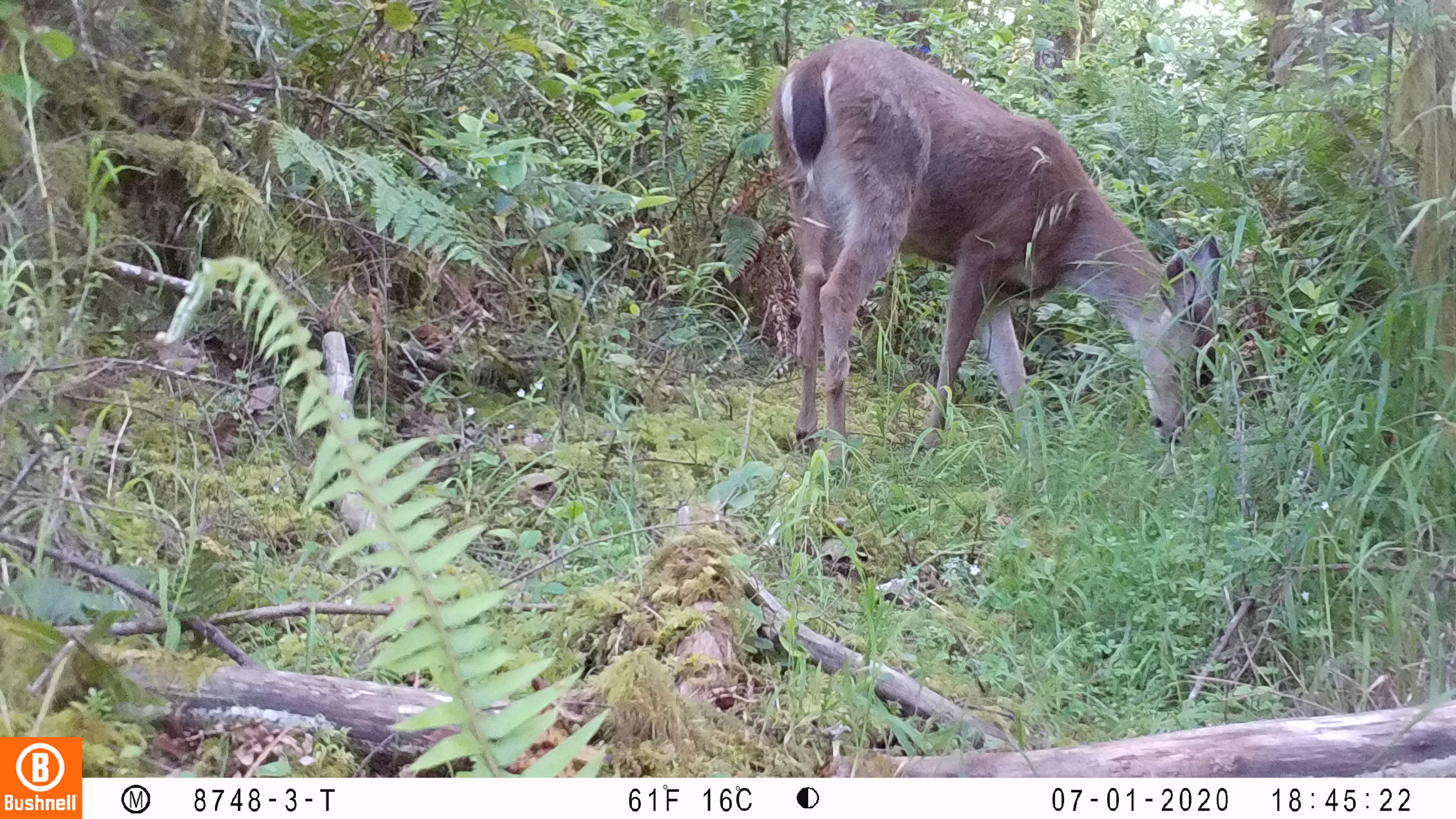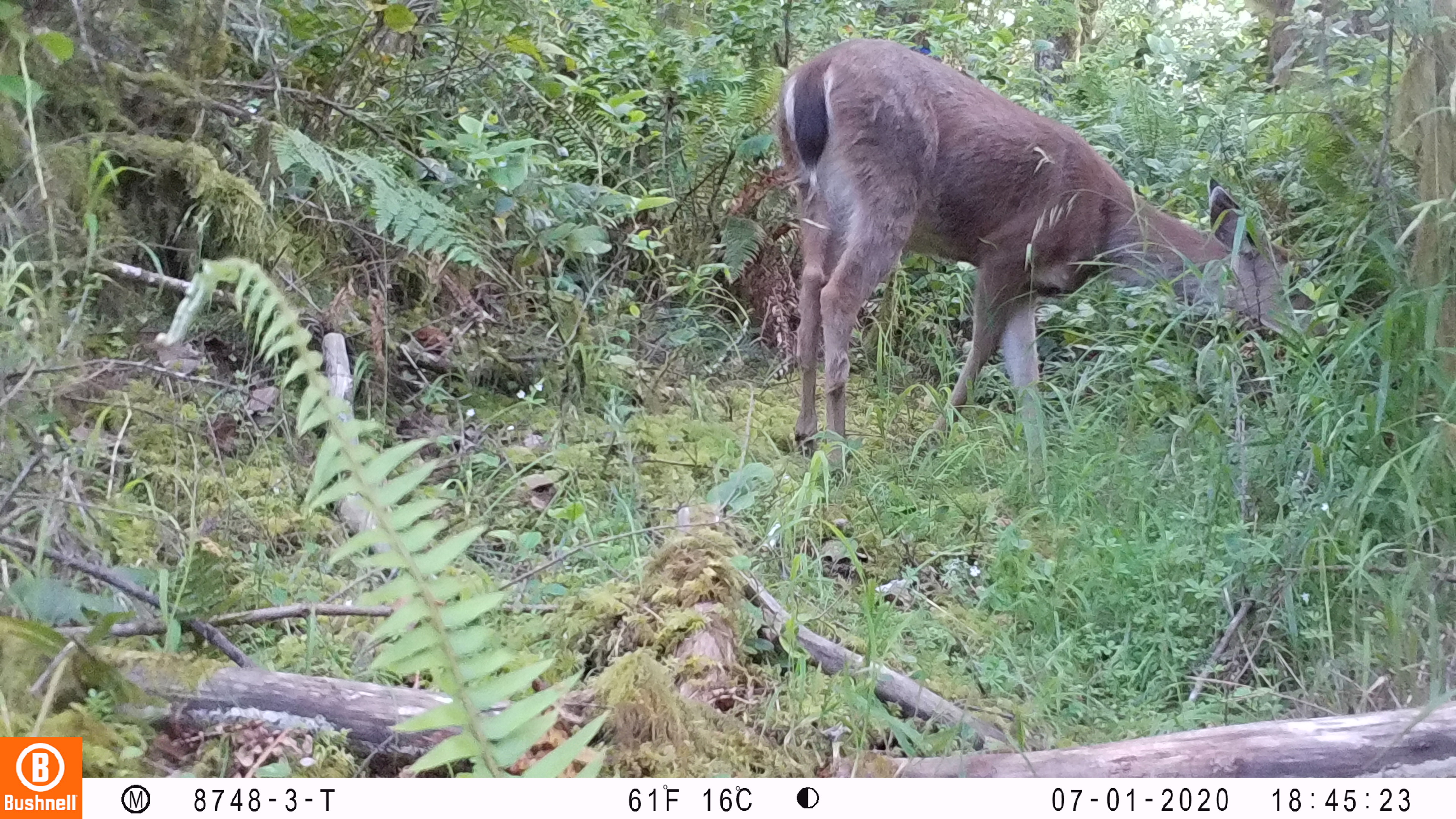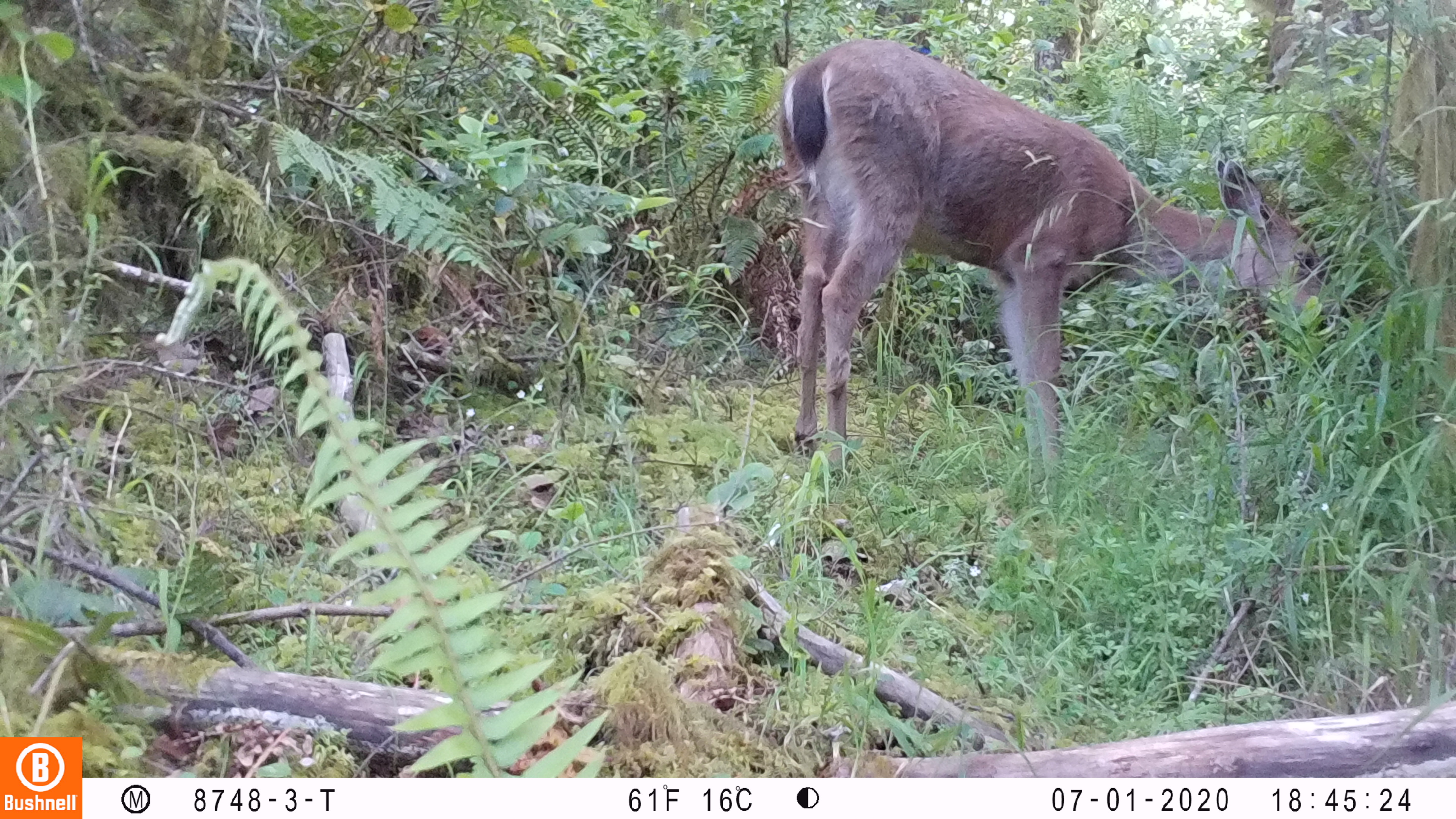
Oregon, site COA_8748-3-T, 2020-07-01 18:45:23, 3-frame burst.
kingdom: Animalia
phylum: Chordata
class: Mammalia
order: Artiodactyla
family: Cervidae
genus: Odocoileus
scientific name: Odocoileus hemionus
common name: black-tailed deer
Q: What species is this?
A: Black-tailed deer (Odocoileus hemionus).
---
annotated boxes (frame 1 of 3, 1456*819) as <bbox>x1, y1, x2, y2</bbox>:
black-tailed deer: <bbox>768, 21, 1223, 457</bbox>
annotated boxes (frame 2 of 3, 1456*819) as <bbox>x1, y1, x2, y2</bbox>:
black-tailed deer: <bbox>759, 29, 1276, 457</bbox>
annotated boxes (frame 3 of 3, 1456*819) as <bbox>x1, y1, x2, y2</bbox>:
black-tailed deer: <bbox>763, 31, 1297, 473</bbox>